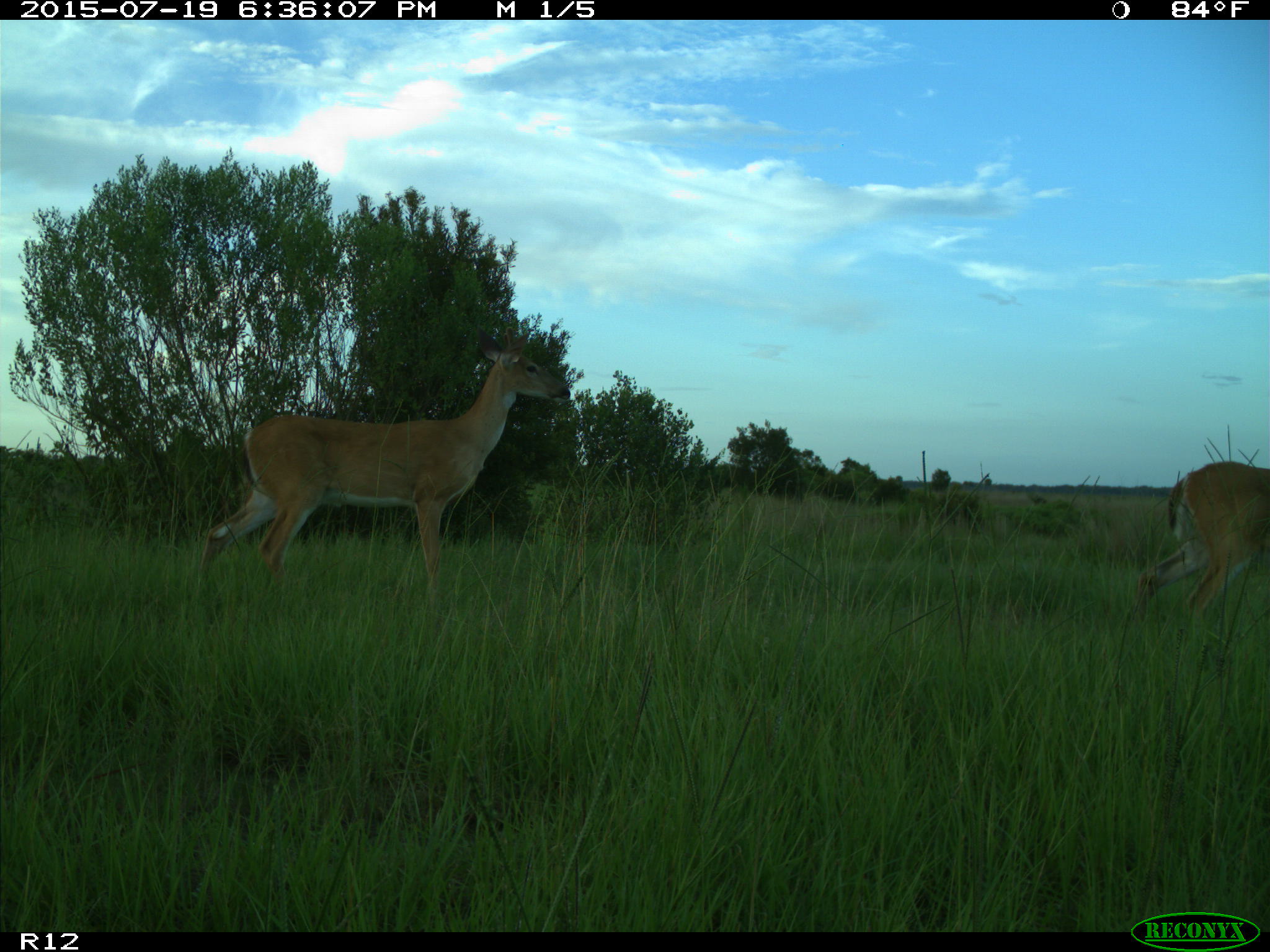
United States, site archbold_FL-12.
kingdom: Animalia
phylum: Chordata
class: Mammalia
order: Artiodactyla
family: Cervidae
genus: Odocoileus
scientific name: Odocoileus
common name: deer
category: unidentified deer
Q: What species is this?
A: Unidentified deer (deer) (Odocoileus).